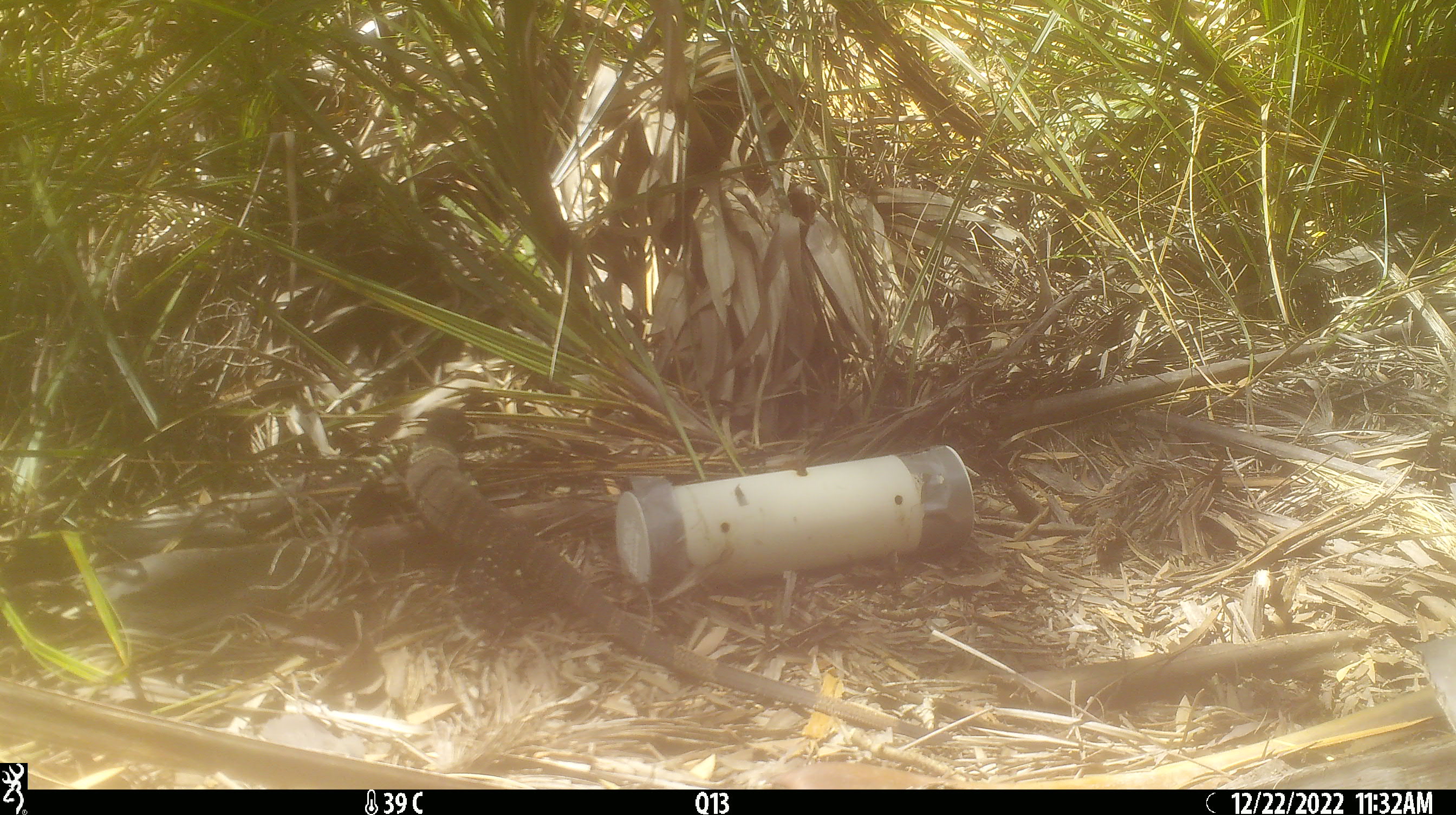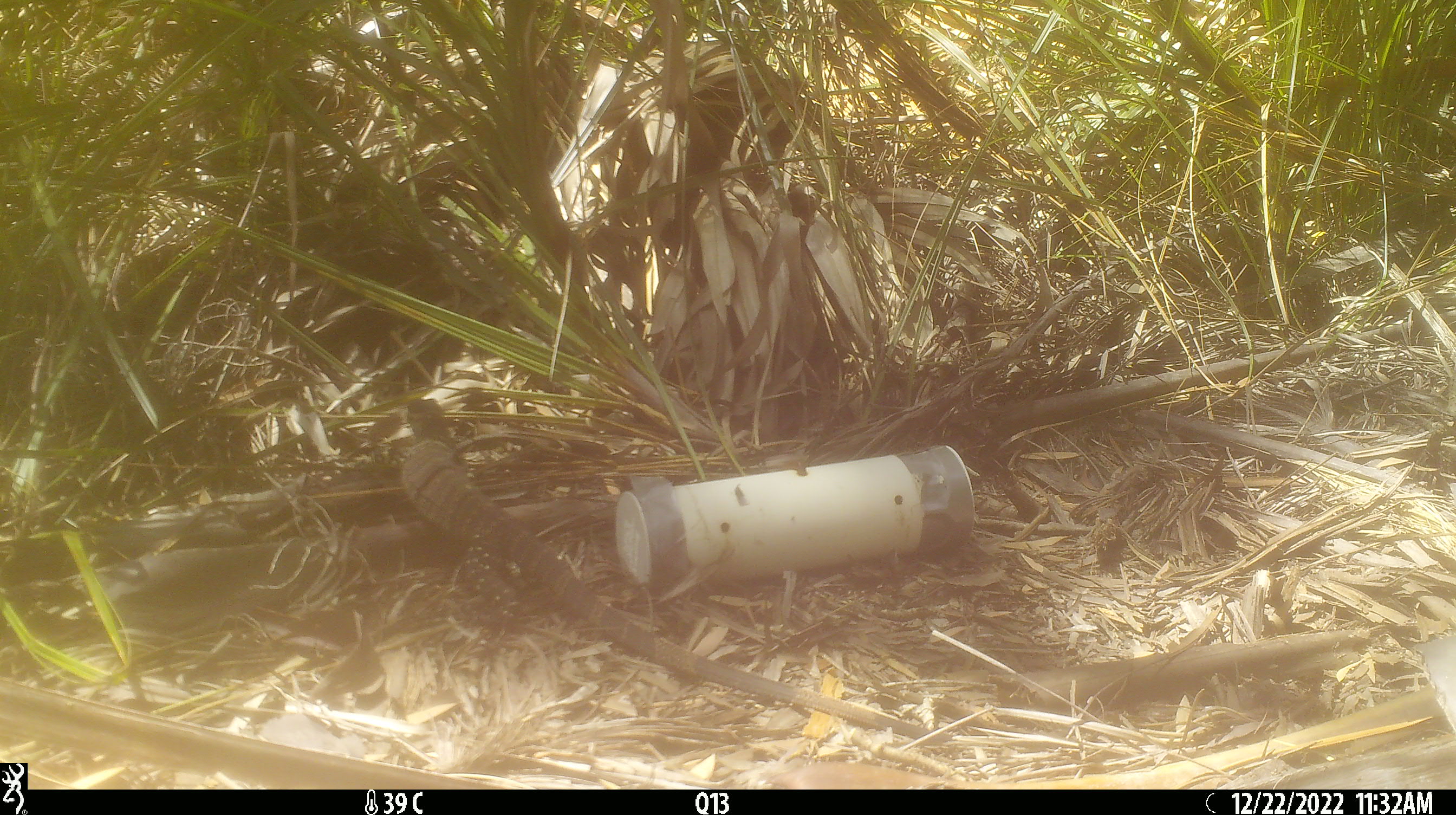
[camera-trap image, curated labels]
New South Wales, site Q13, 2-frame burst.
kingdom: Animalia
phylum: Chordata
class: Reptilia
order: Squamata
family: Varanidae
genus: Varanus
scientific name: Varanus varius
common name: lace monitor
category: goanna